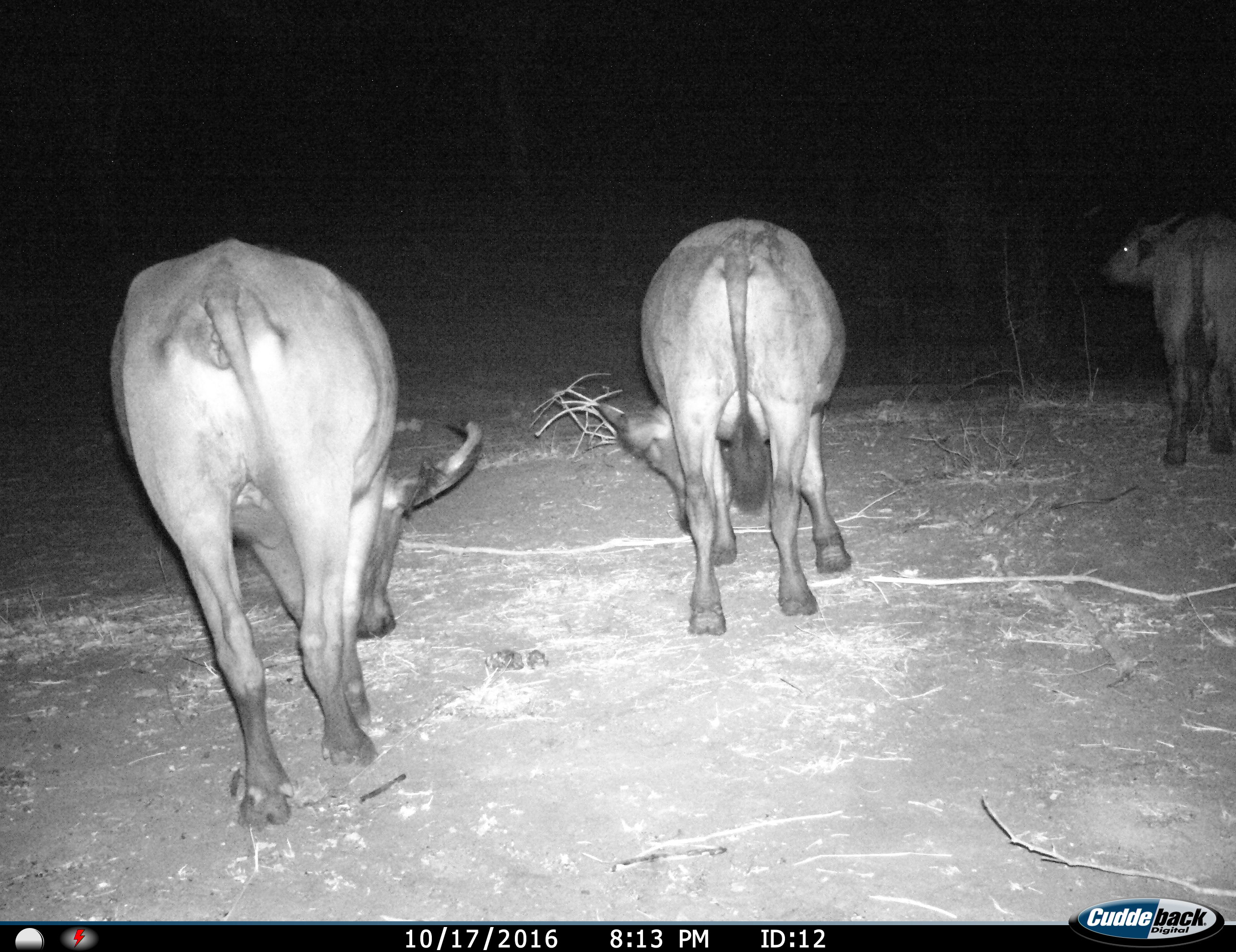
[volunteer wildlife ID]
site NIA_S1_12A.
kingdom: Animalia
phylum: Chordata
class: Mammalia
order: Artiodactyla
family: Bovidae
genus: Syncerus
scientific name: Syncerus caffer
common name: african buffalo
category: buffalo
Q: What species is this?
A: Buffalo (african buffalo) (Syncerus caffer).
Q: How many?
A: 3.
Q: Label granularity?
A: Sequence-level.